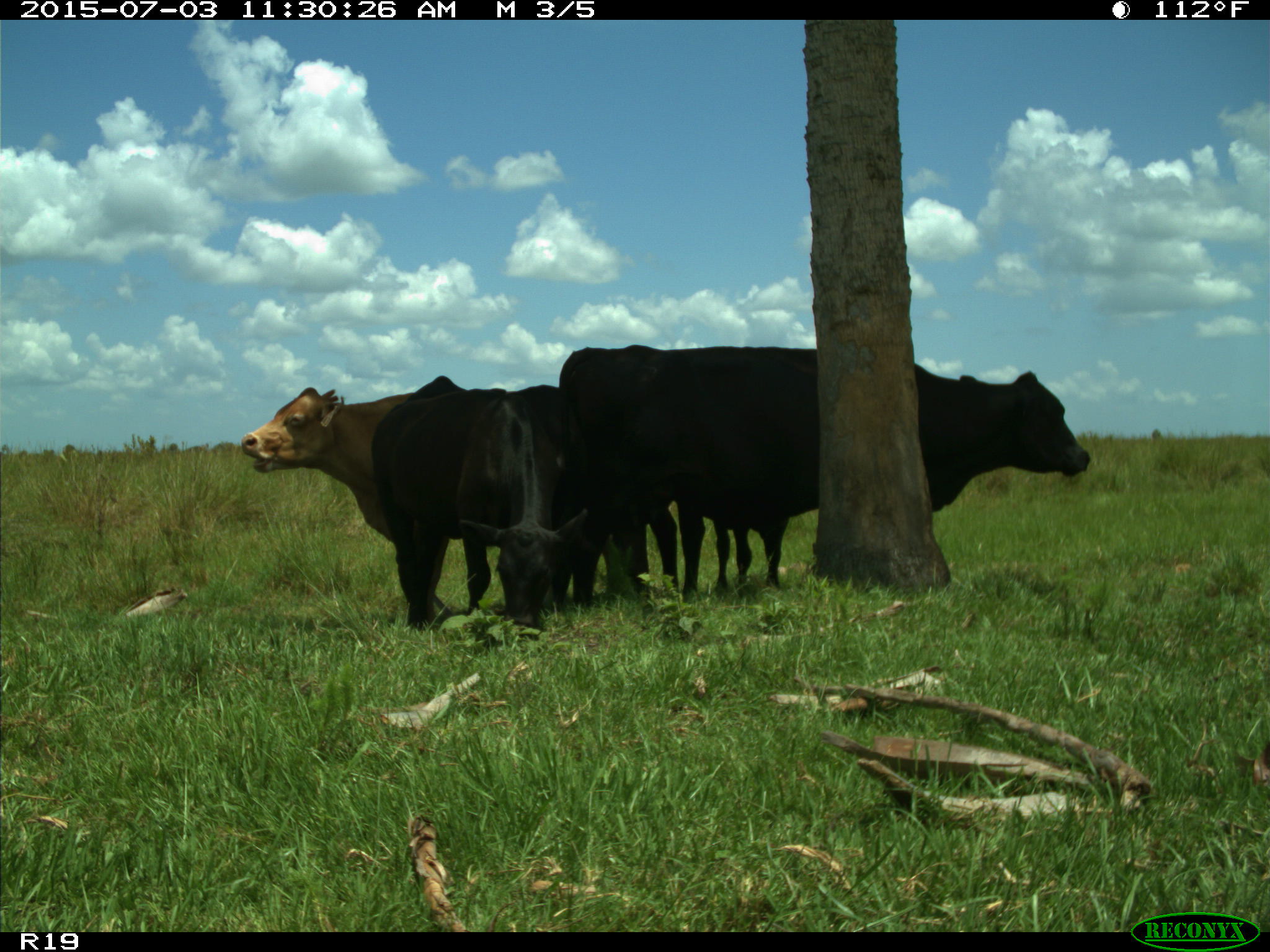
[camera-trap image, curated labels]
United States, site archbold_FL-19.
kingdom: Animalia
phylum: Chordata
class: Mammalia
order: Artiodactyla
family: Bovidae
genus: Bos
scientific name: Bos taurus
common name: domestic cow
Bos taurus (domestic cow).